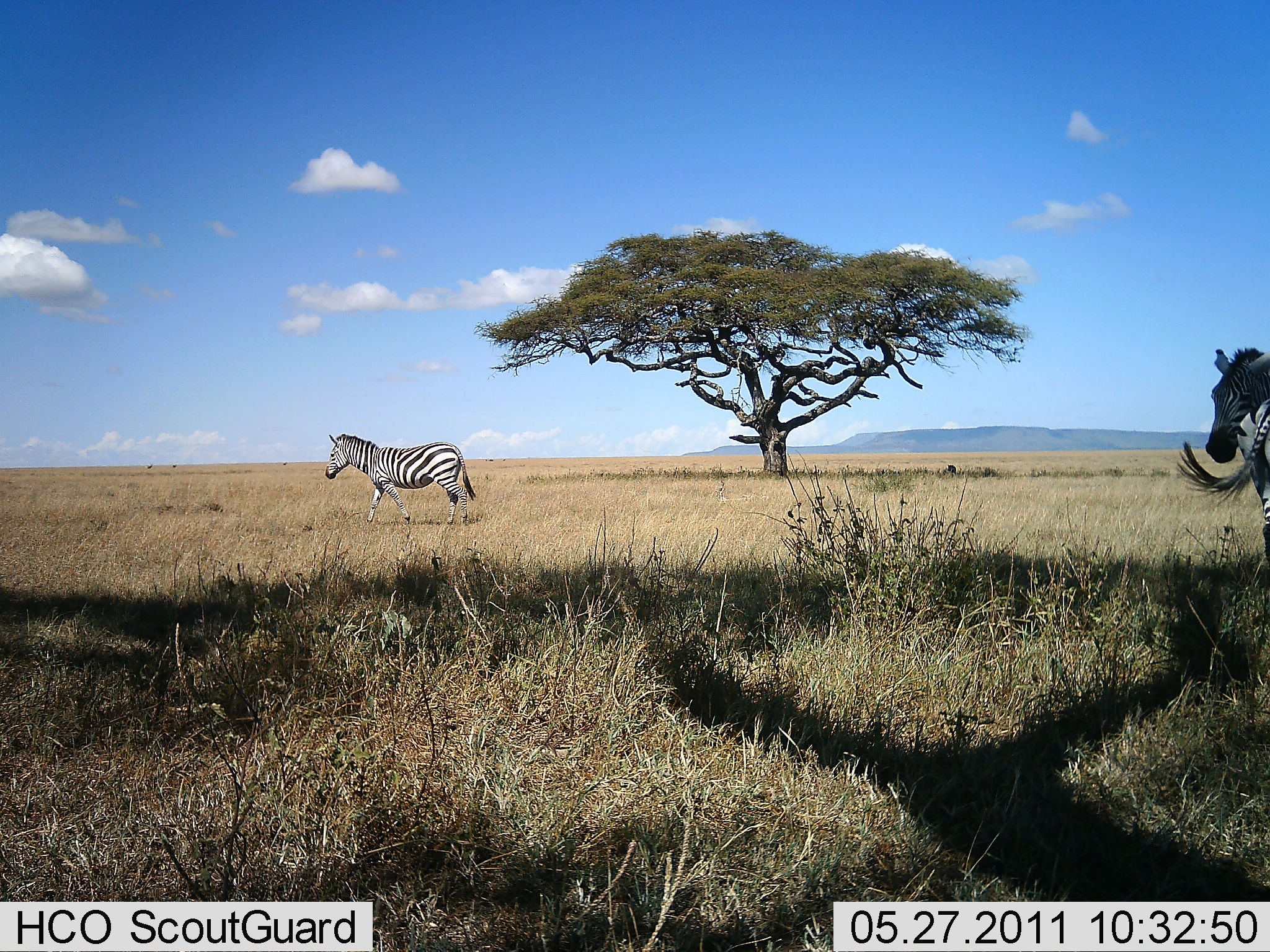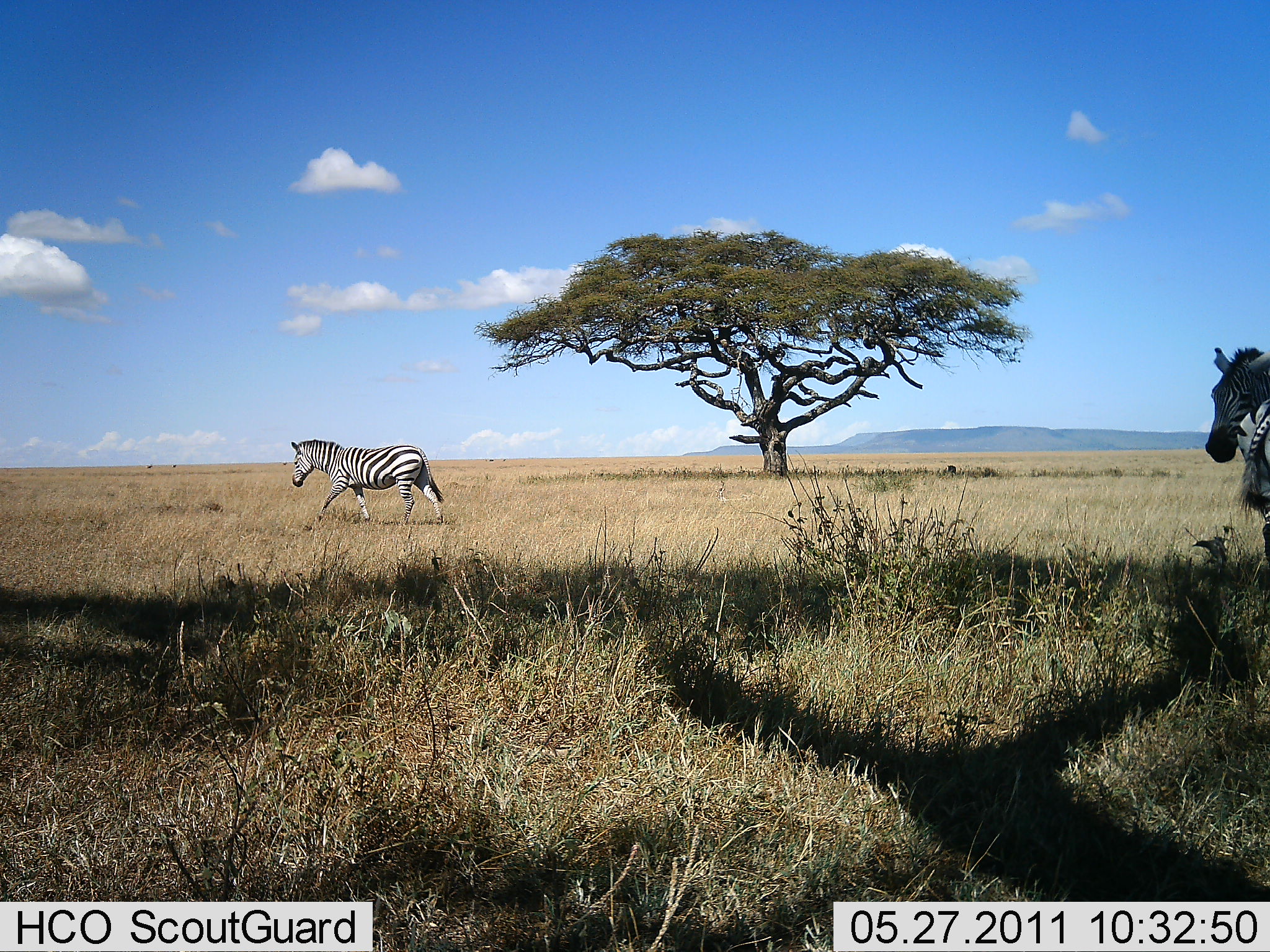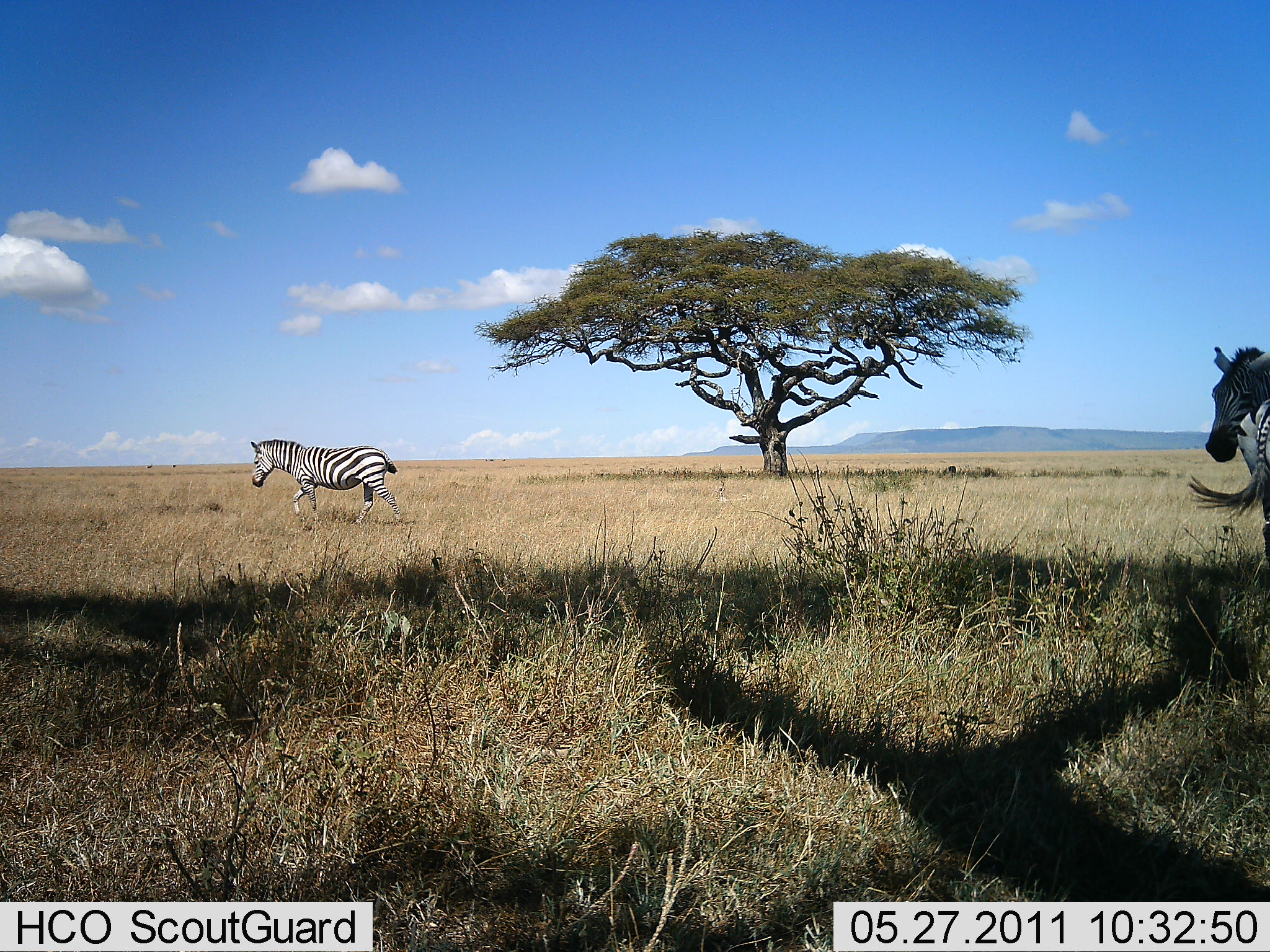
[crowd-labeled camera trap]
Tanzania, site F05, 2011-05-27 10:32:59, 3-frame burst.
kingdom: Animalia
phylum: Chordata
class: Mammalia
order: Perissodactyla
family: Equidae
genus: Equus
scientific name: Equus quagga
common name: plains zebra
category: zebra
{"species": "zebra (plains zebra) (Equus quagga)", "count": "2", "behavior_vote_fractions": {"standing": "75%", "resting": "0%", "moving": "100%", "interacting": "0%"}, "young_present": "0%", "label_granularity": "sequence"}